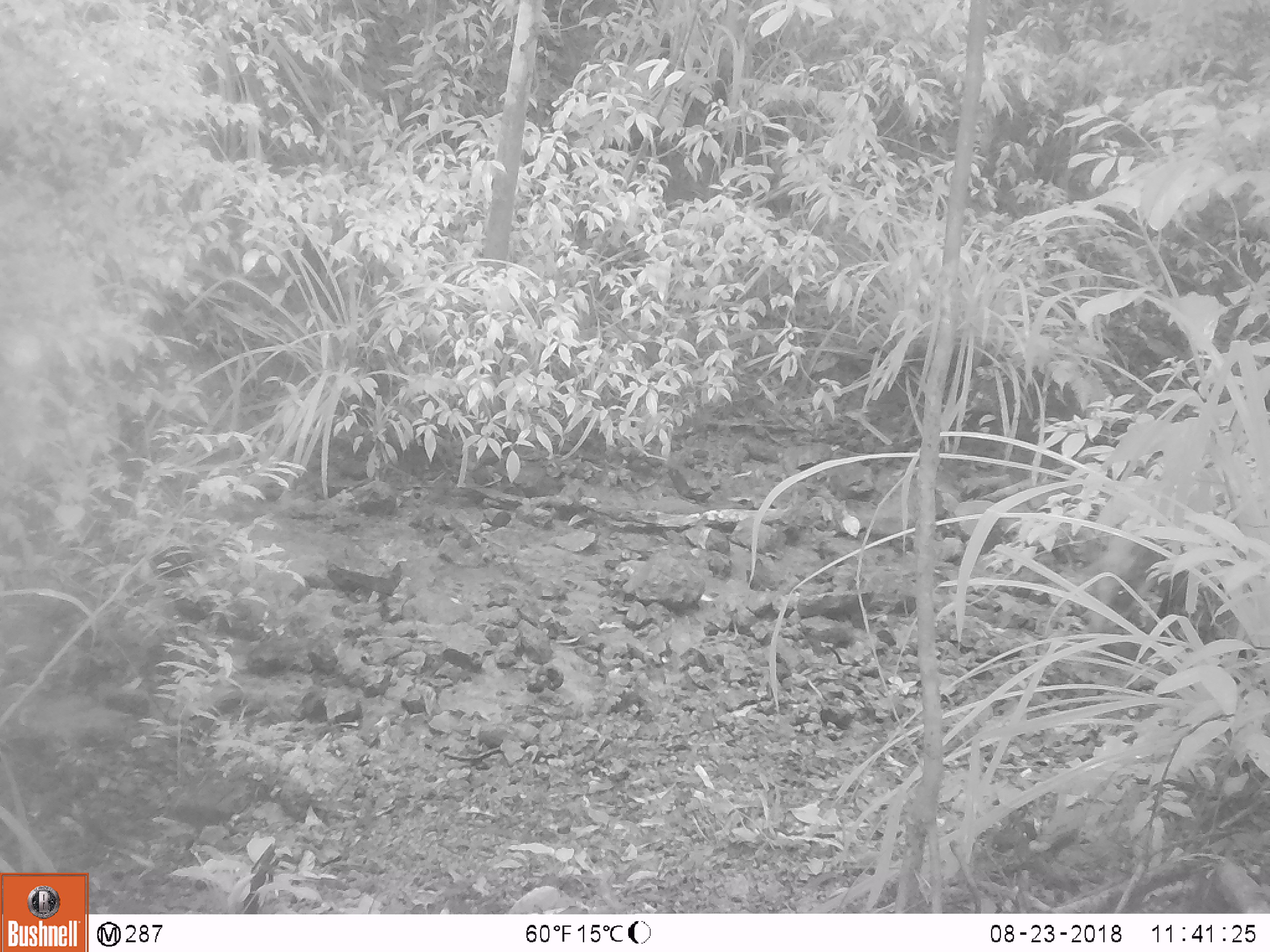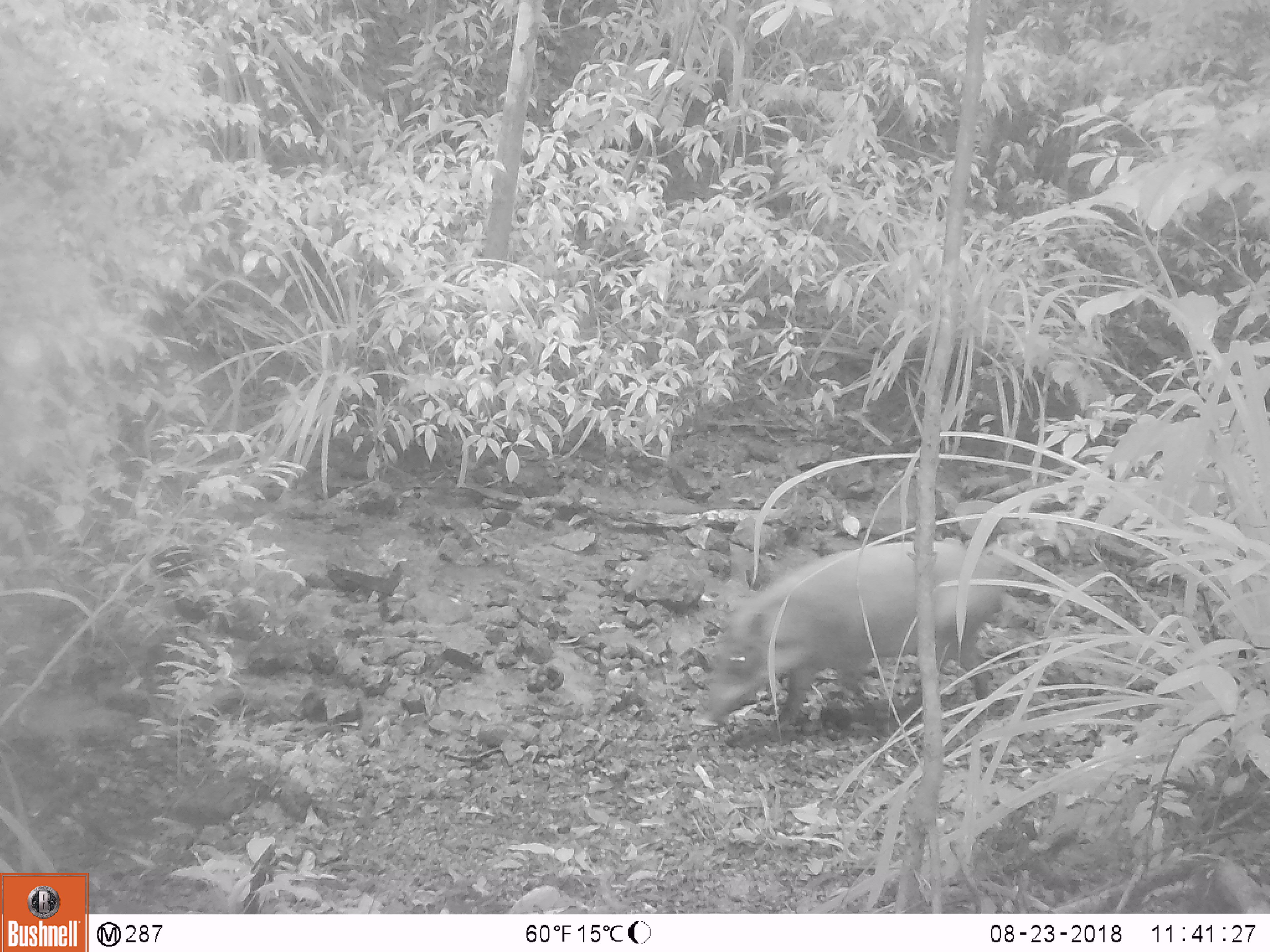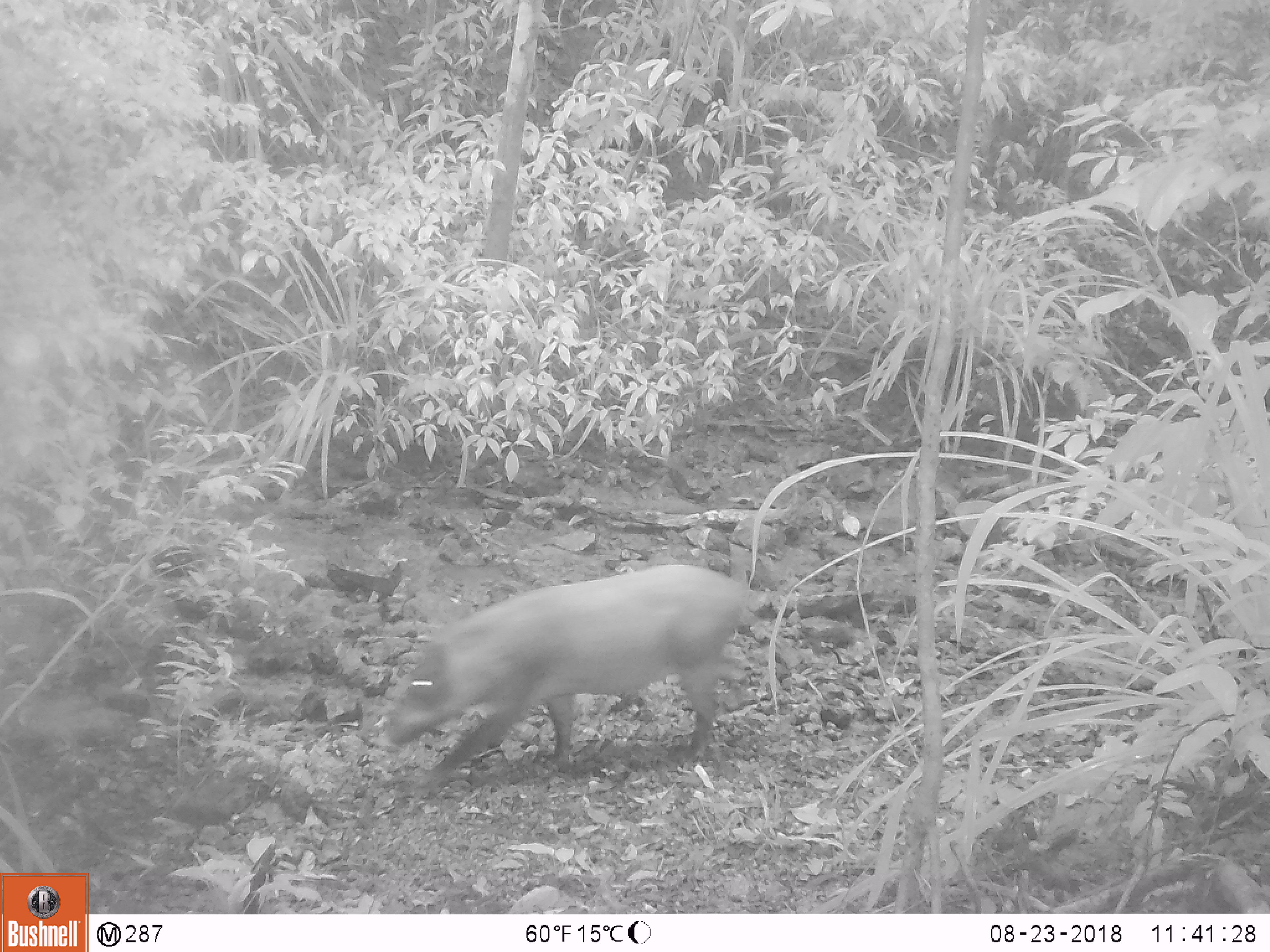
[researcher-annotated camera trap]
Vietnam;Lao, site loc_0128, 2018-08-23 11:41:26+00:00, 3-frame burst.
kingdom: Animalia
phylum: Chordata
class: Mammalia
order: Artiodactyla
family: Suidae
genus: Sus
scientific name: Sus scrofa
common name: eurasian wild pig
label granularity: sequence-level